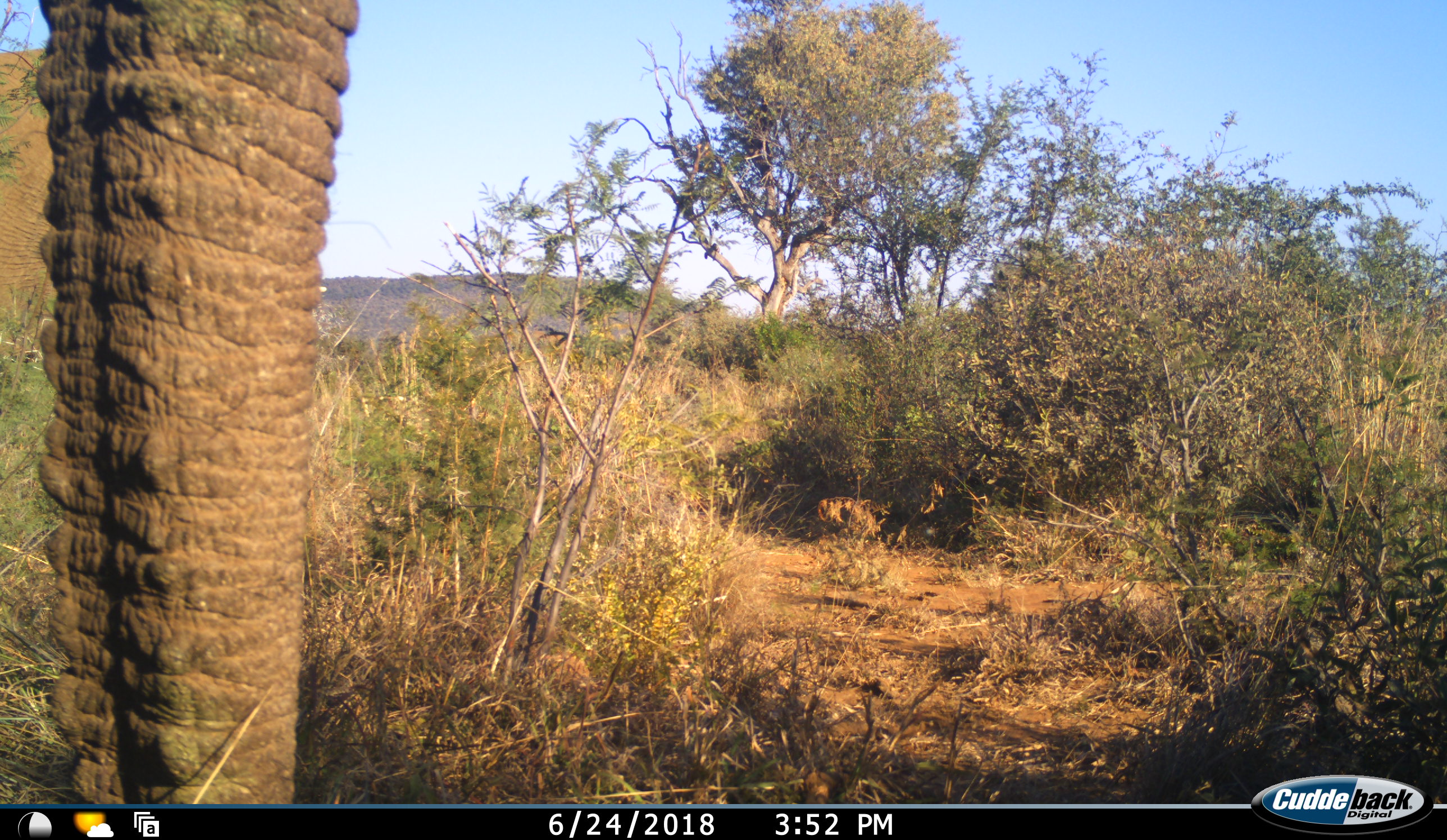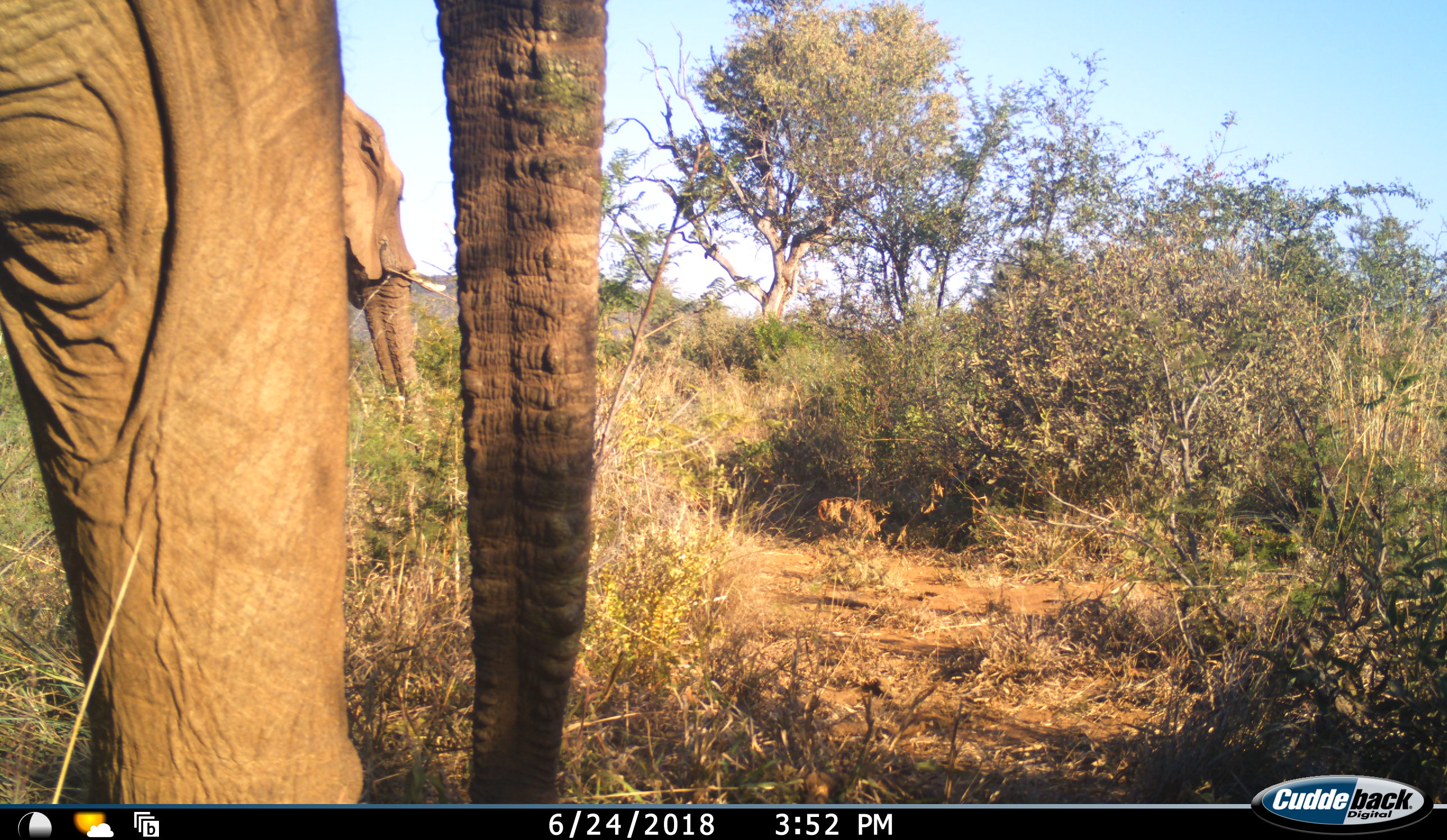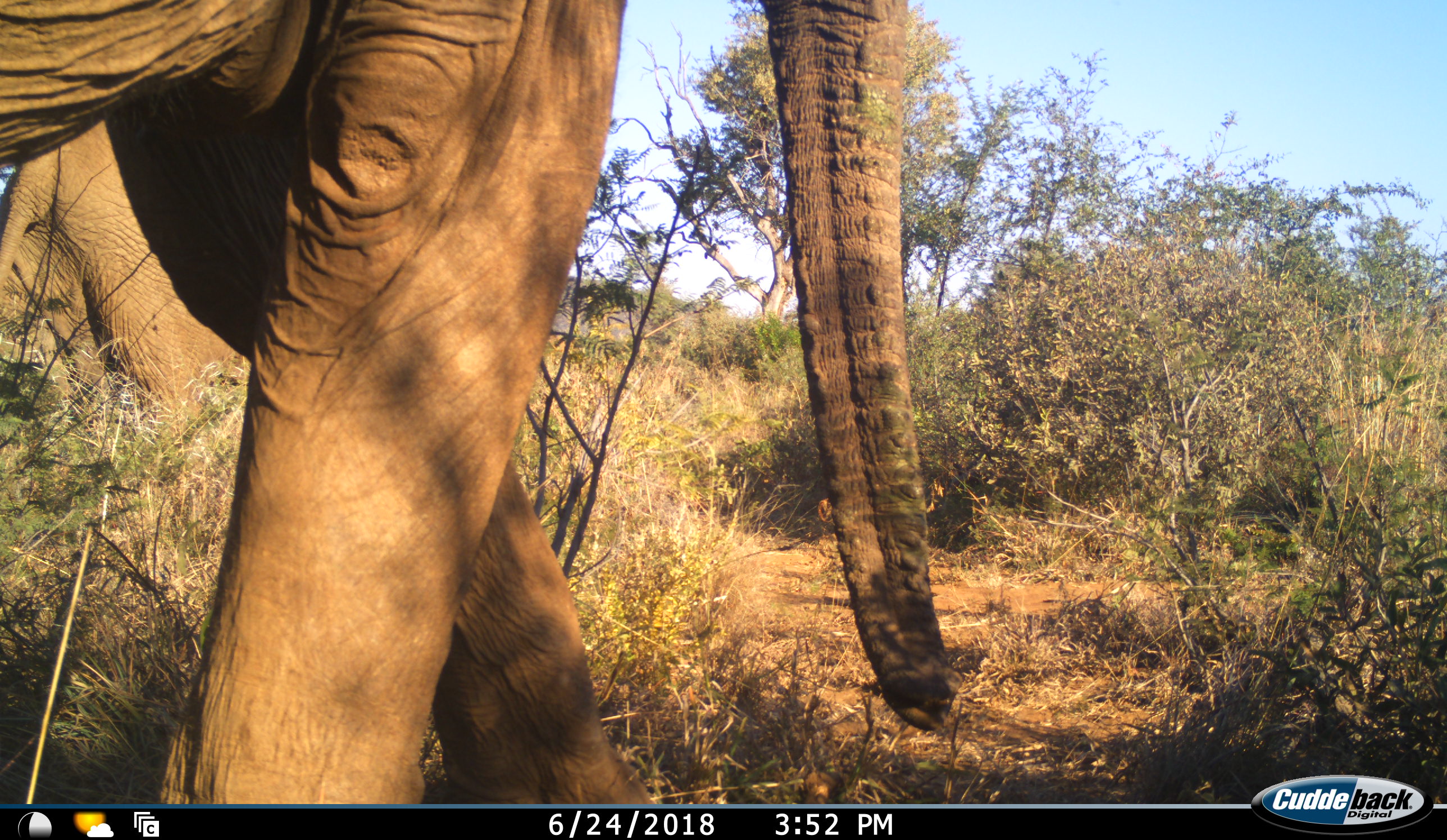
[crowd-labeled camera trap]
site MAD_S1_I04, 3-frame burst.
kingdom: Animalia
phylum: Chordata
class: Mammalia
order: Proboscidea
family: Elephantidae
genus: Loxodonta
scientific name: Loxodonta africana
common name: african bush elephant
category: elephant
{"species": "elephant (african bush elephant) (Loxodonta africana)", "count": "2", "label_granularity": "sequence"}